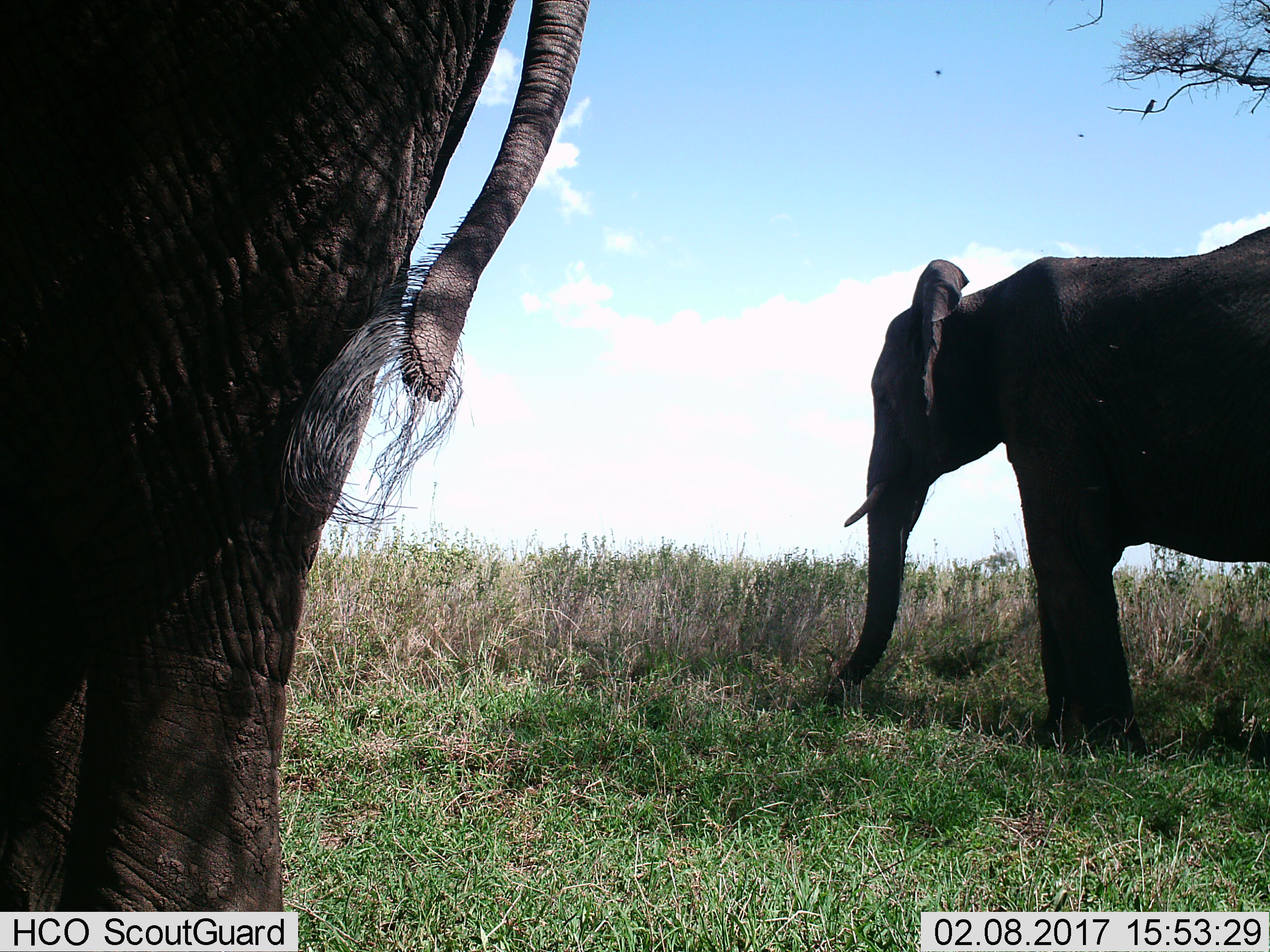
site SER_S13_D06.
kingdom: Animalia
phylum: Chordata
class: Mammalia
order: Proboscidea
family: Elephantidae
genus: Loxodonta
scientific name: Loxodonta africana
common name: african bush elephant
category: elephant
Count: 2.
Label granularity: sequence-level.